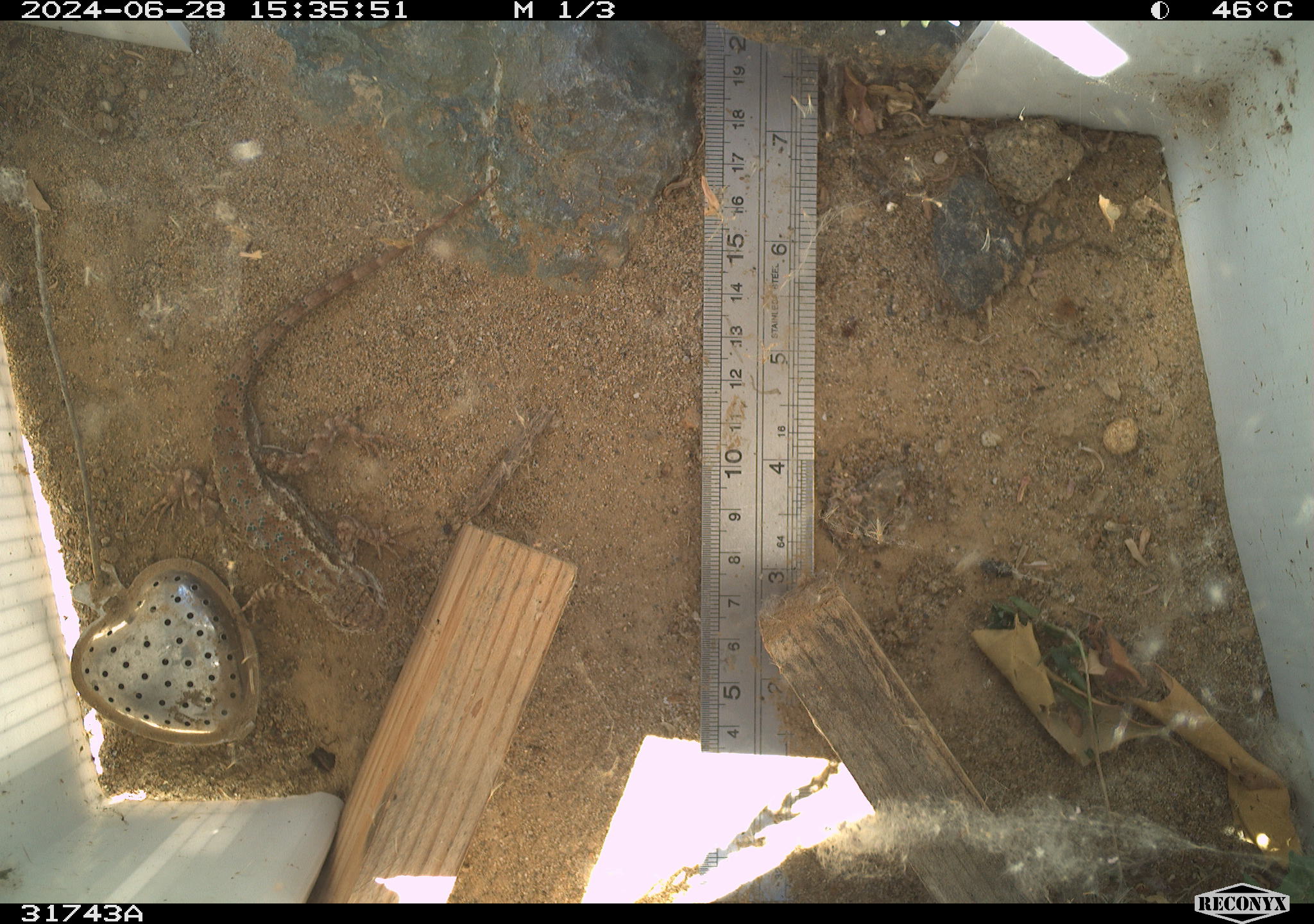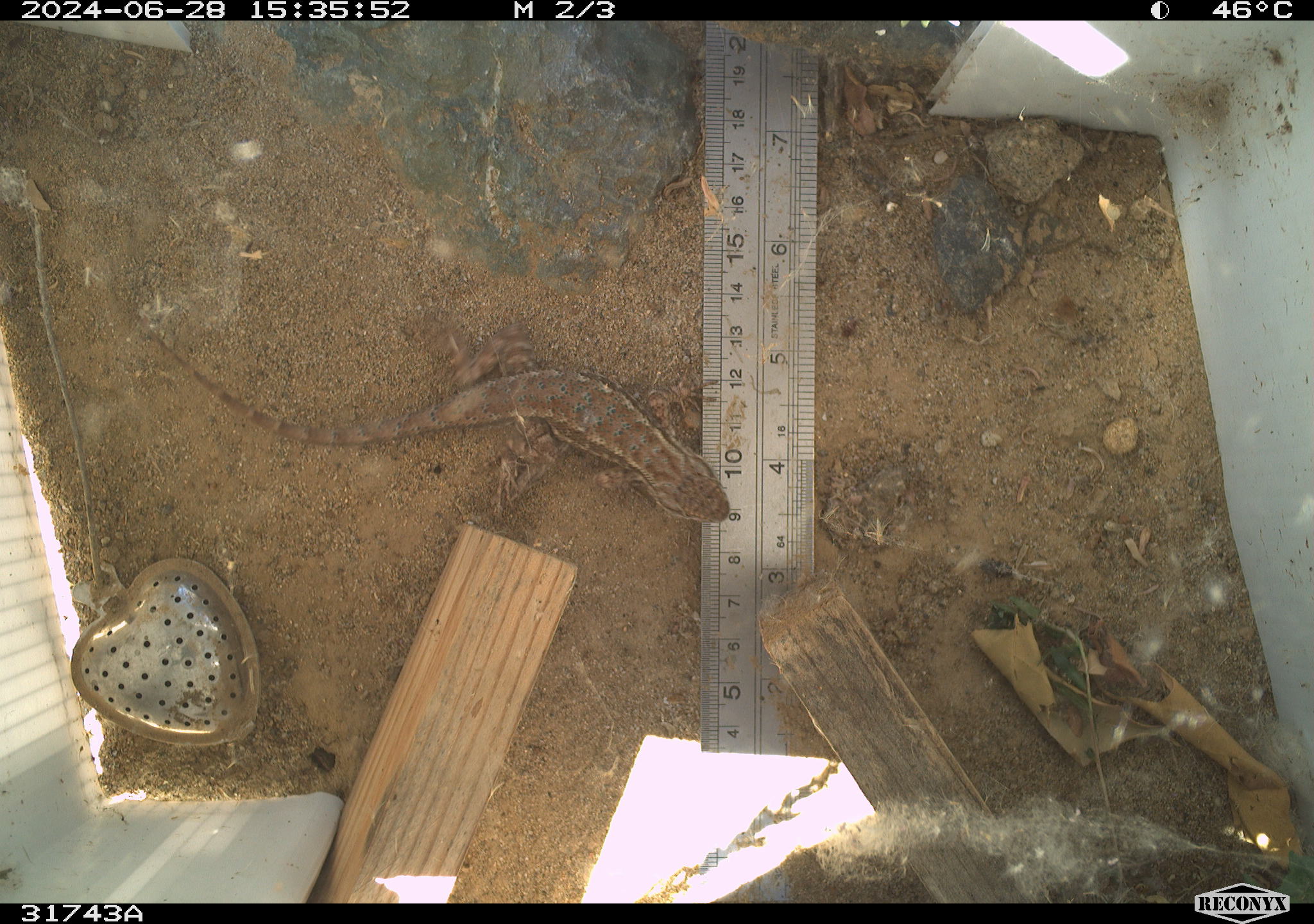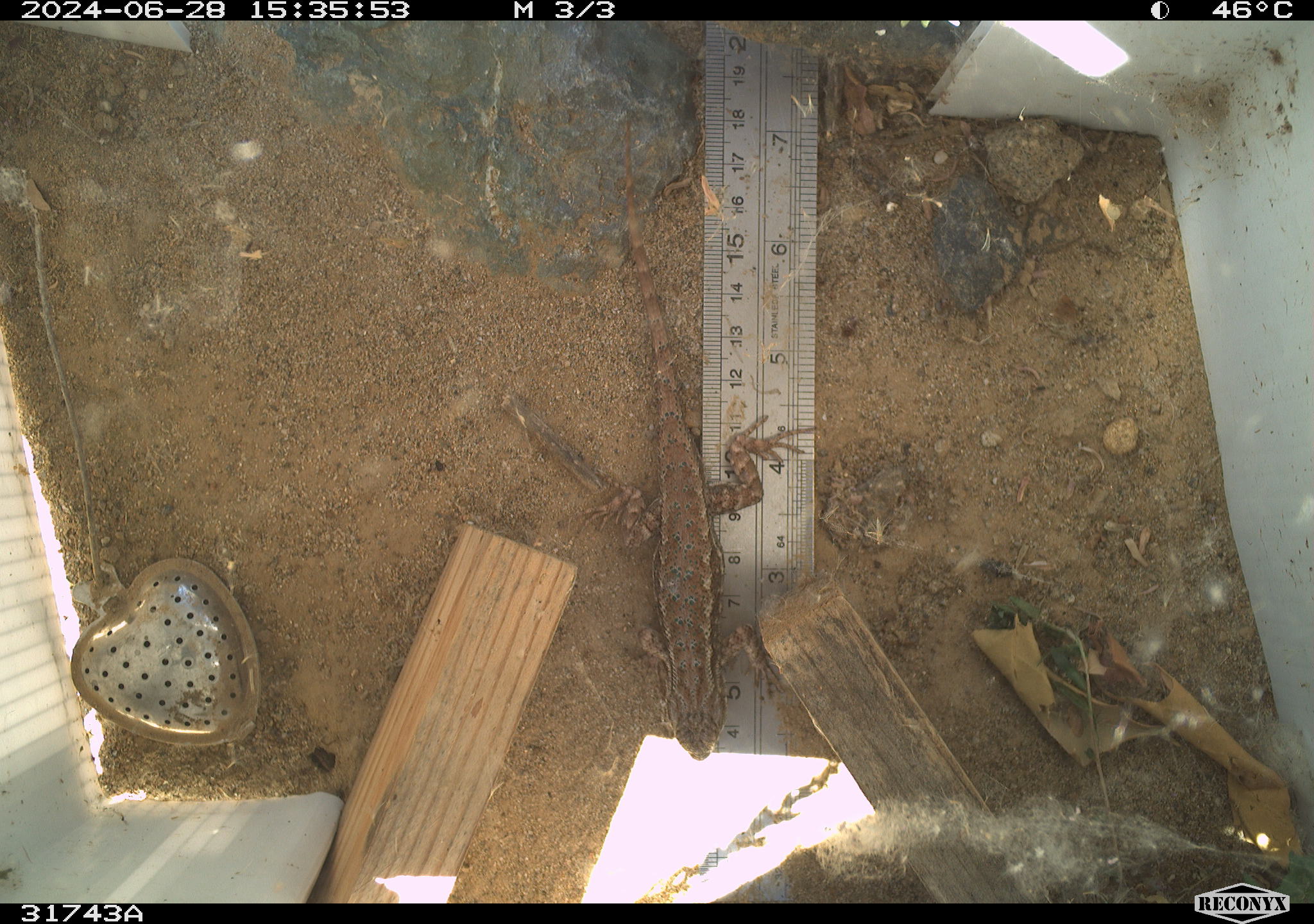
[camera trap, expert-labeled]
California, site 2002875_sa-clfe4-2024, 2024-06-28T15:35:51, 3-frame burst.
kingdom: Animalia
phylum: Chordata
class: Reptilia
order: Squamata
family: Phrynosomatidae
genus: Sceloporus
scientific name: Sceloporus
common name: spiny lizards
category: sceloporus species